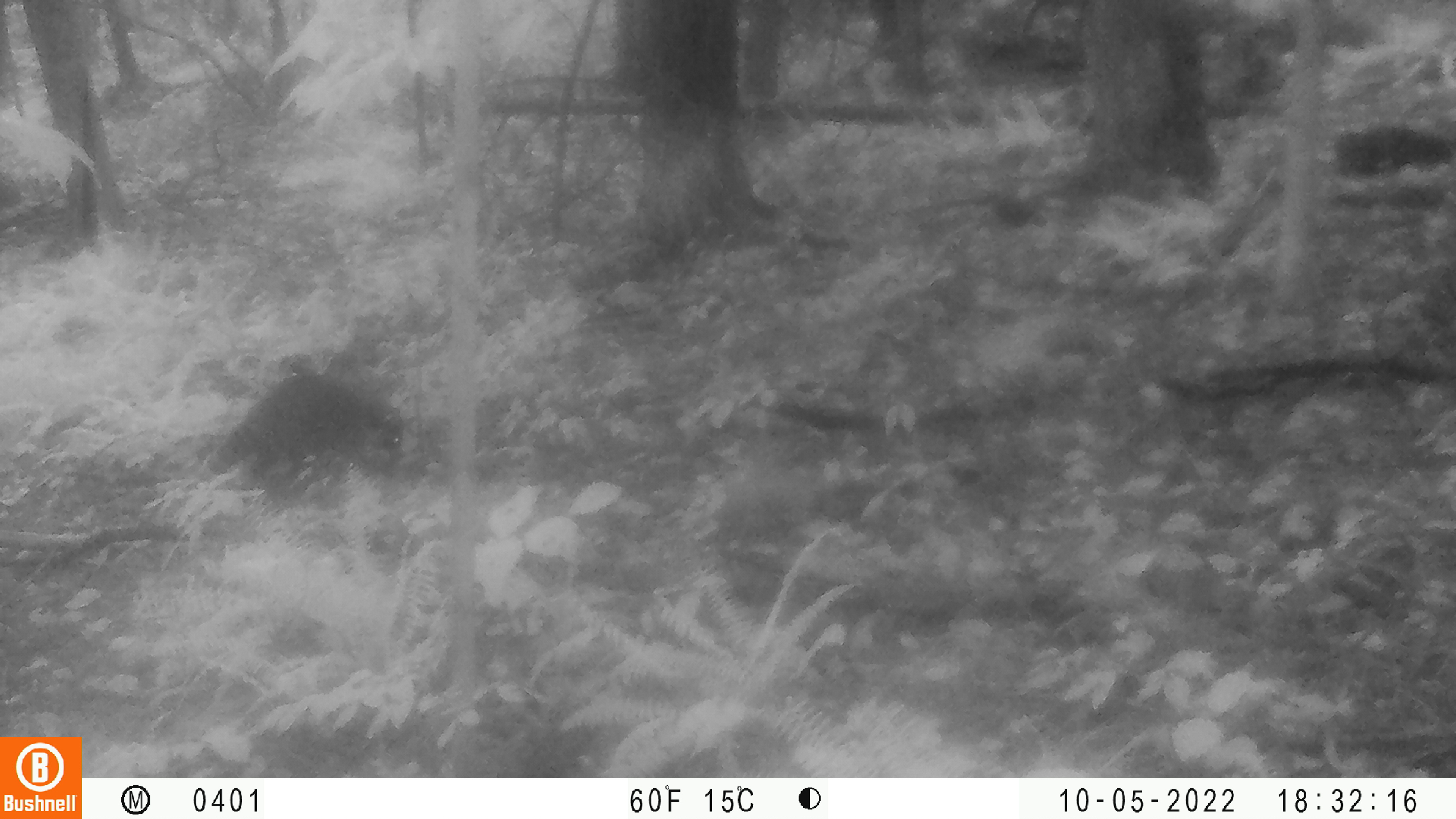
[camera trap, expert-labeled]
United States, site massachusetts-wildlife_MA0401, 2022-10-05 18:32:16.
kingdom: Animalia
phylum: Chordata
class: Mammalia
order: Carnivora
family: Procyonidae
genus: Procyon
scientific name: Procyon lotor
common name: raccoon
Raccoon (Procyon lotor).